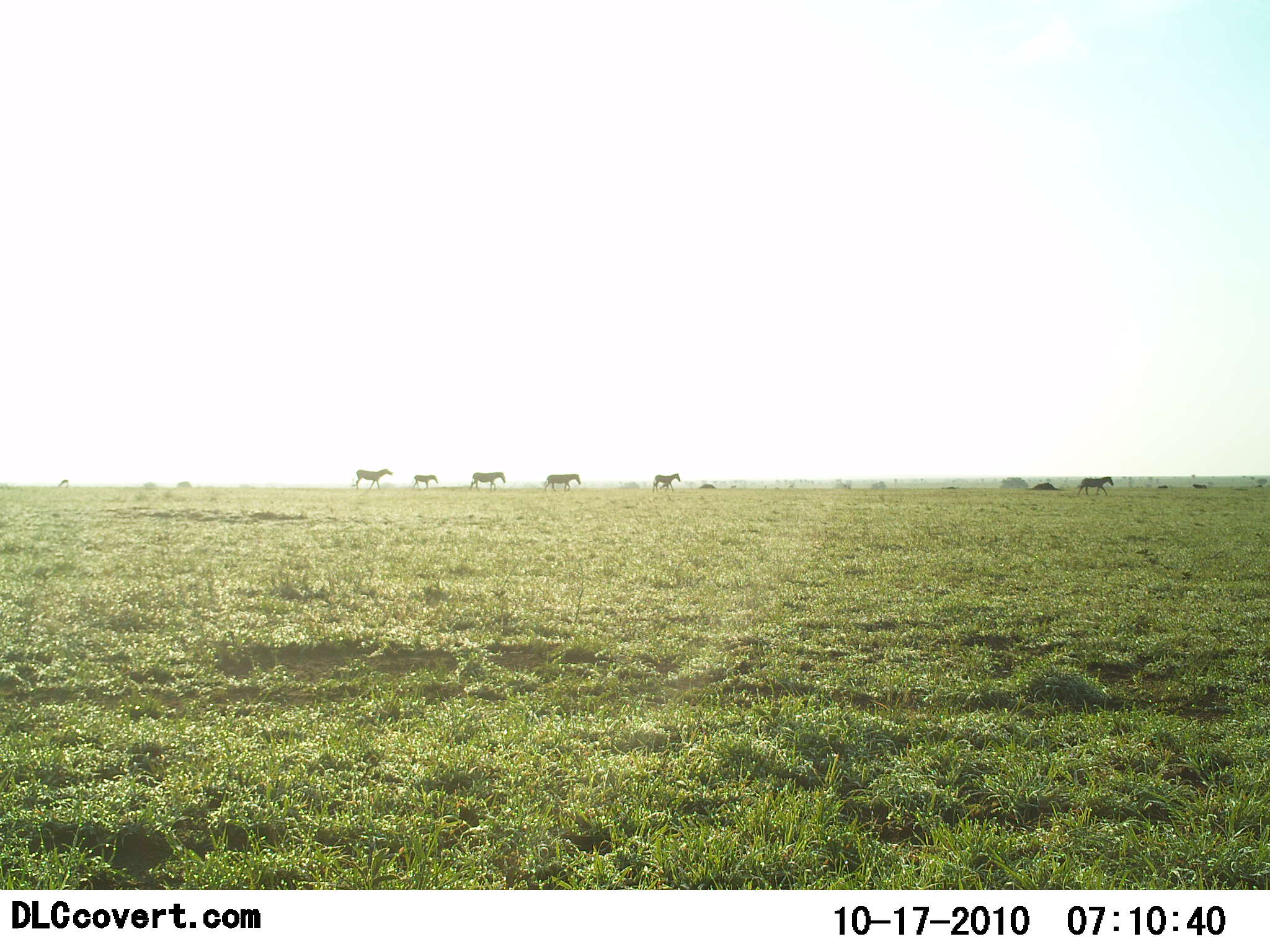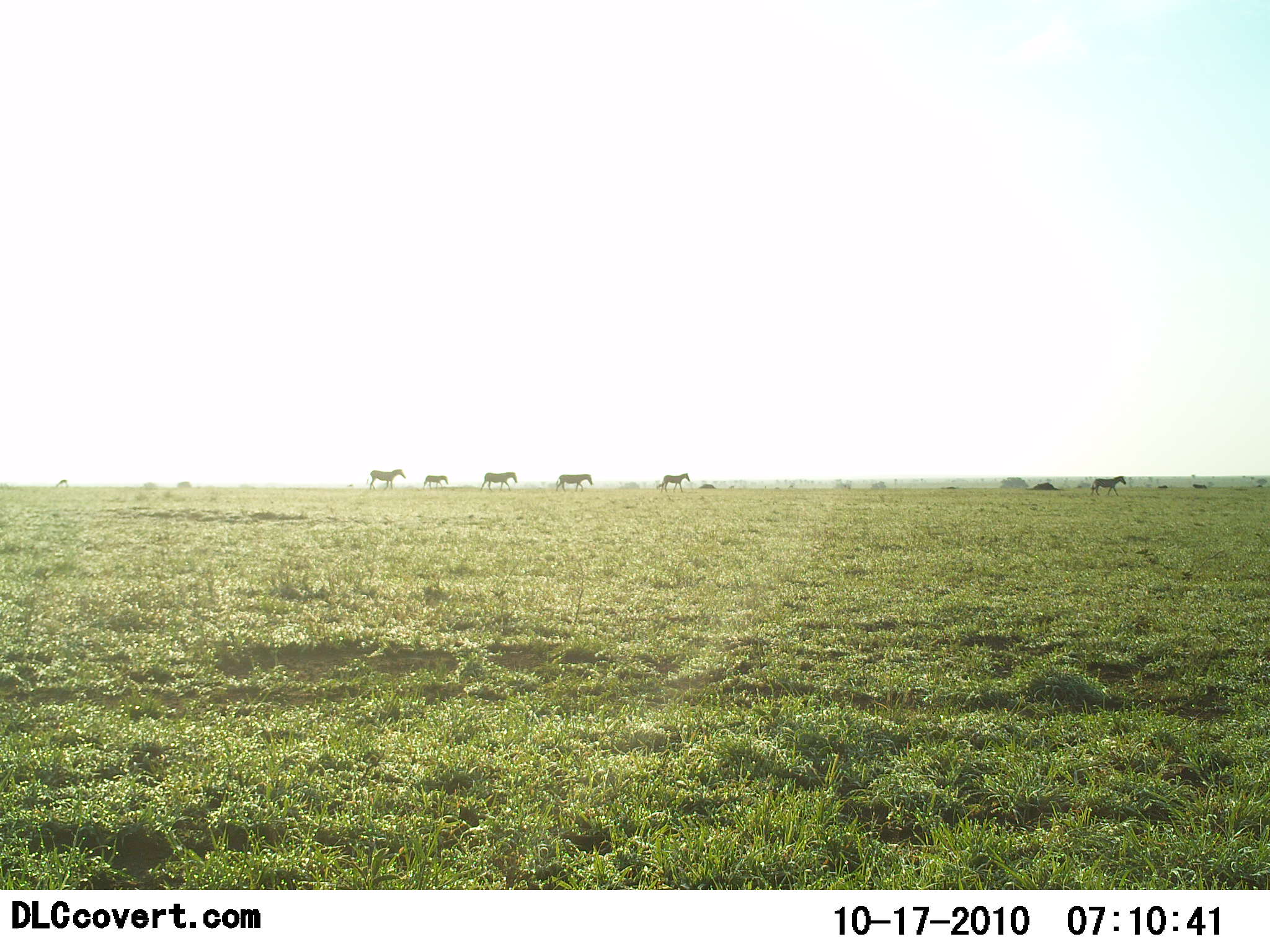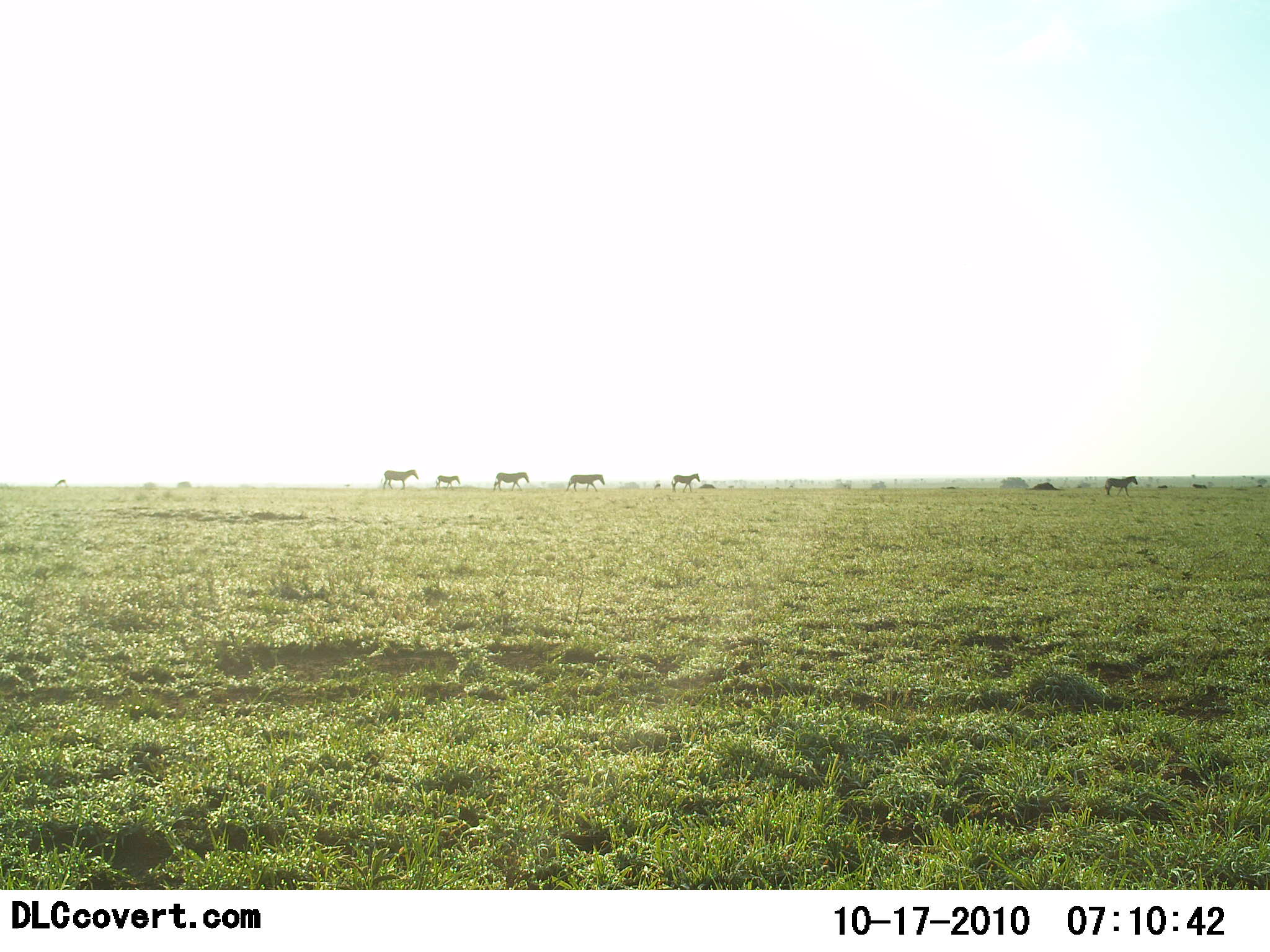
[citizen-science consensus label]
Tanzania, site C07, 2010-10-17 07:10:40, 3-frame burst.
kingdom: Animalia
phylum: Chordata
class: Mammalia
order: Perissodactyla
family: Equidae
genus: Equus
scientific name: Equus quagga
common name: plains zebra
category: zebra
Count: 6.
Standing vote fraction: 0%.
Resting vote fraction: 0%.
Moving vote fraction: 100%.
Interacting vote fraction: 0%.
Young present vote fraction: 33%.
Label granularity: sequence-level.